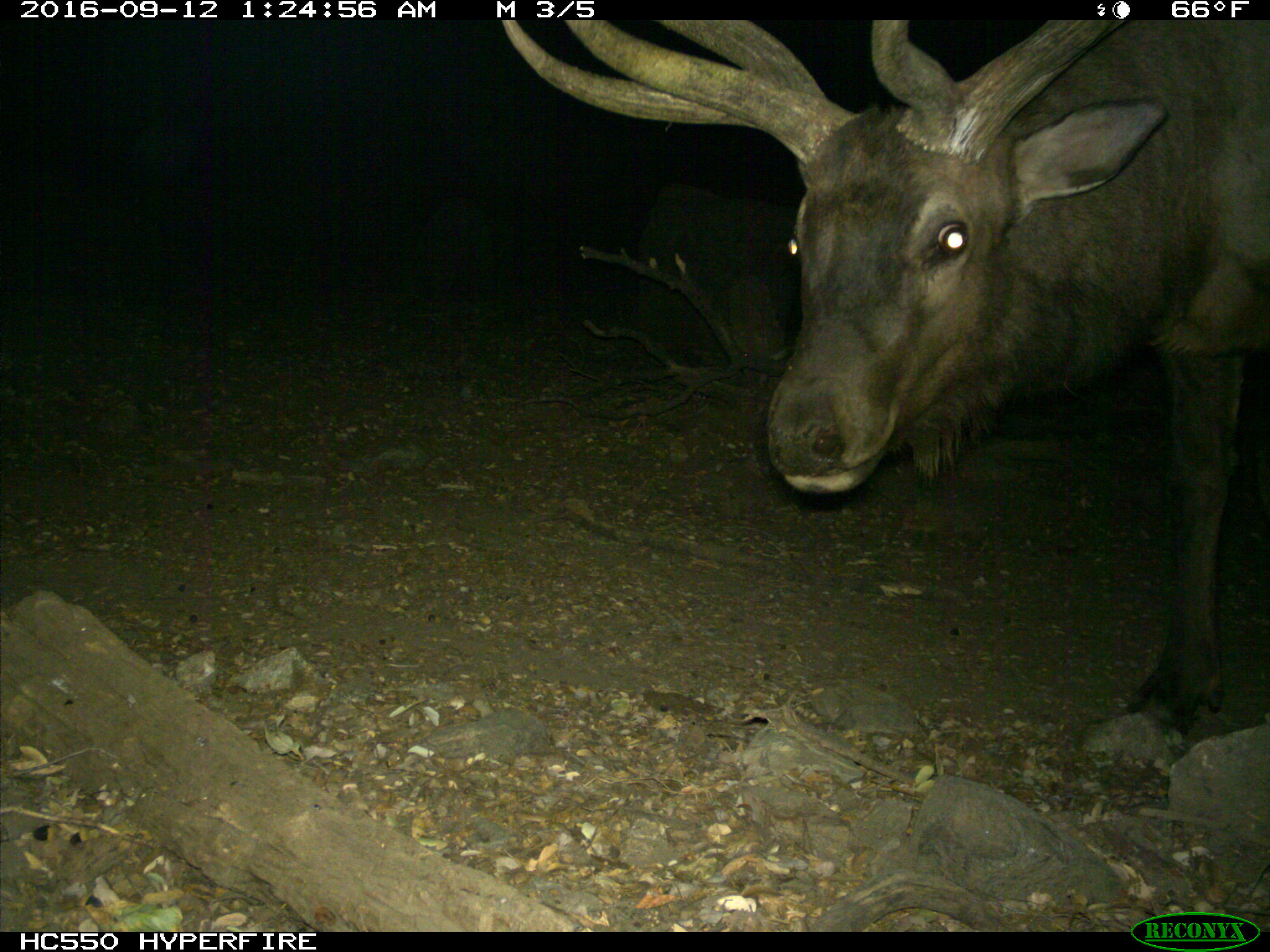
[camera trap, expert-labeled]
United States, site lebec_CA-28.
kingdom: Animalia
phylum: Chordata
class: Mammalia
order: Artiodactyla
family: Cervidae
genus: Cervus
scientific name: Cervus canadensis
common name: elk